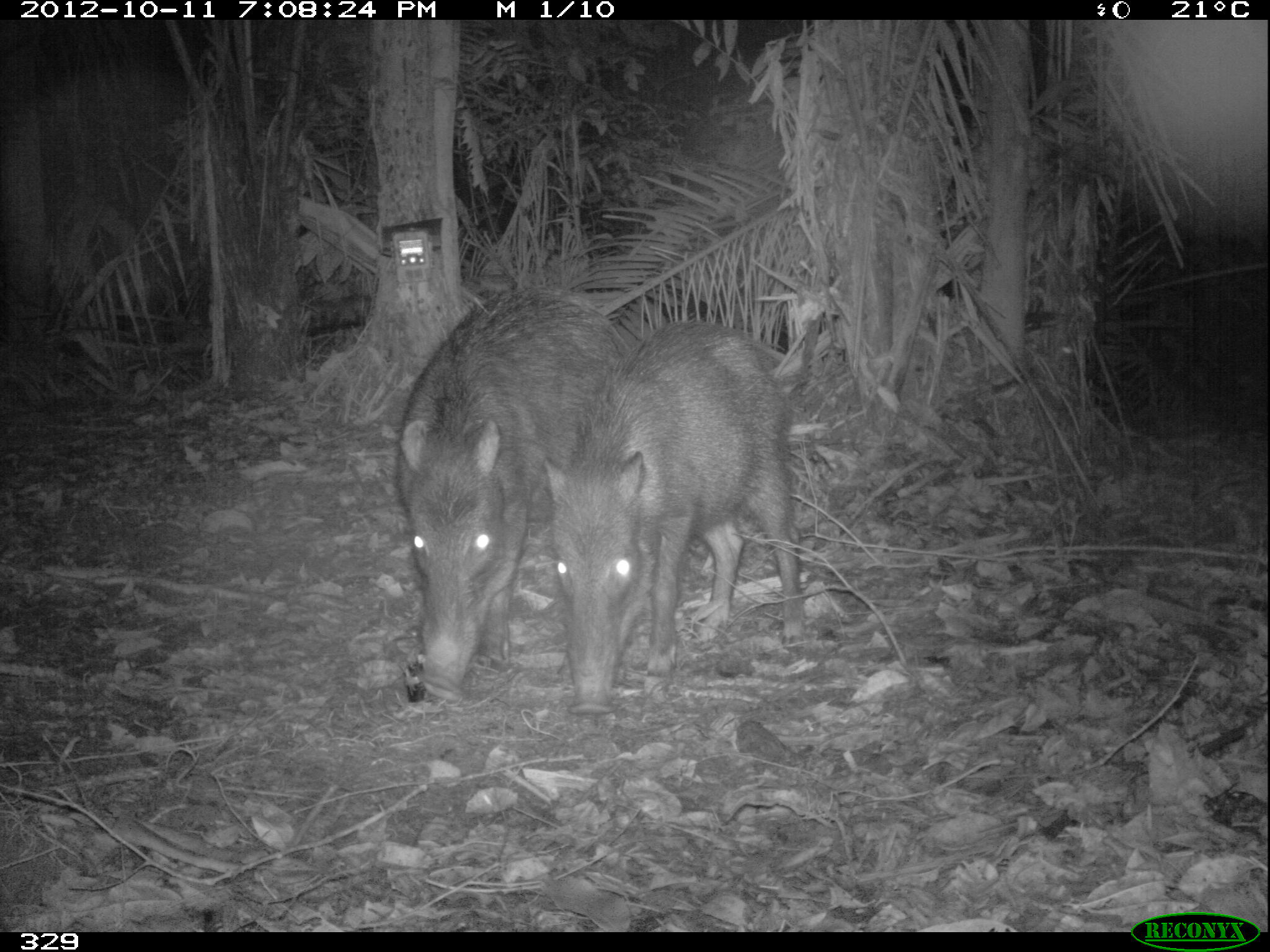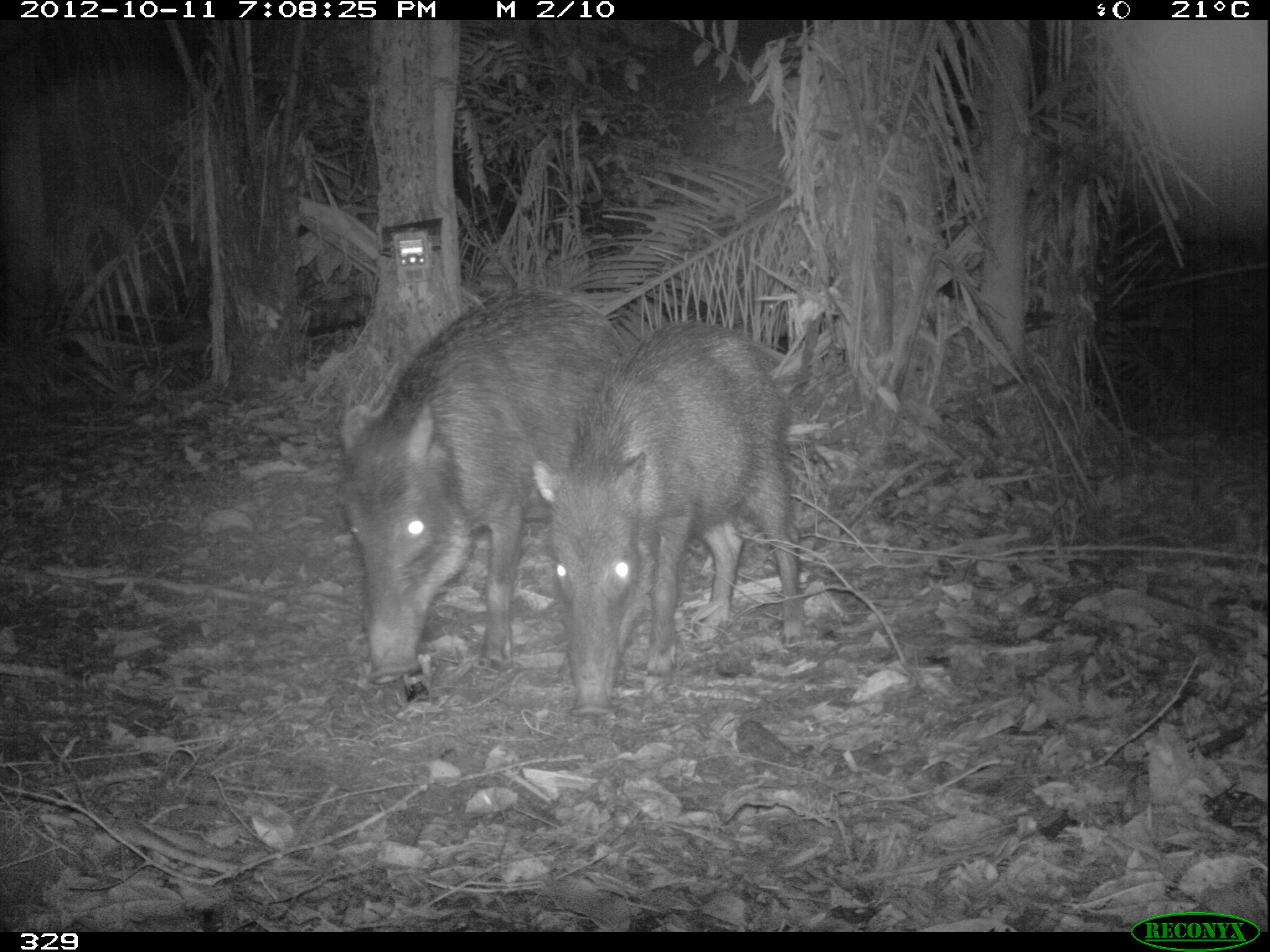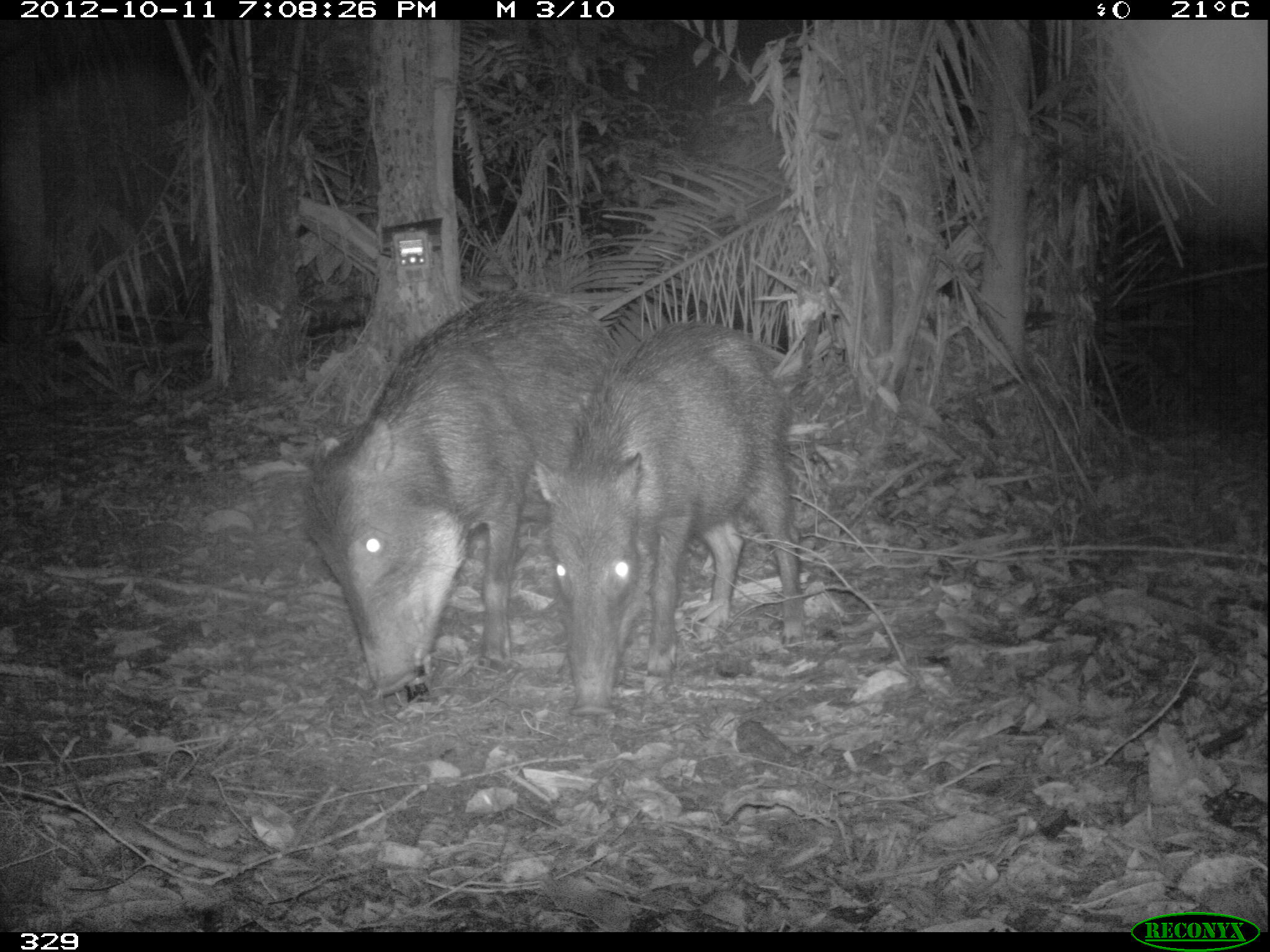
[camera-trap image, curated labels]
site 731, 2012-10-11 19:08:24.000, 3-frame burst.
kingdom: Animalia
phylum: Chordata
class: Mammalia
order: Artiodactyla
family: Tayassuidae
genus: Tayassu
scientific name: Tayassu pecari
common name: white-lipped peccary